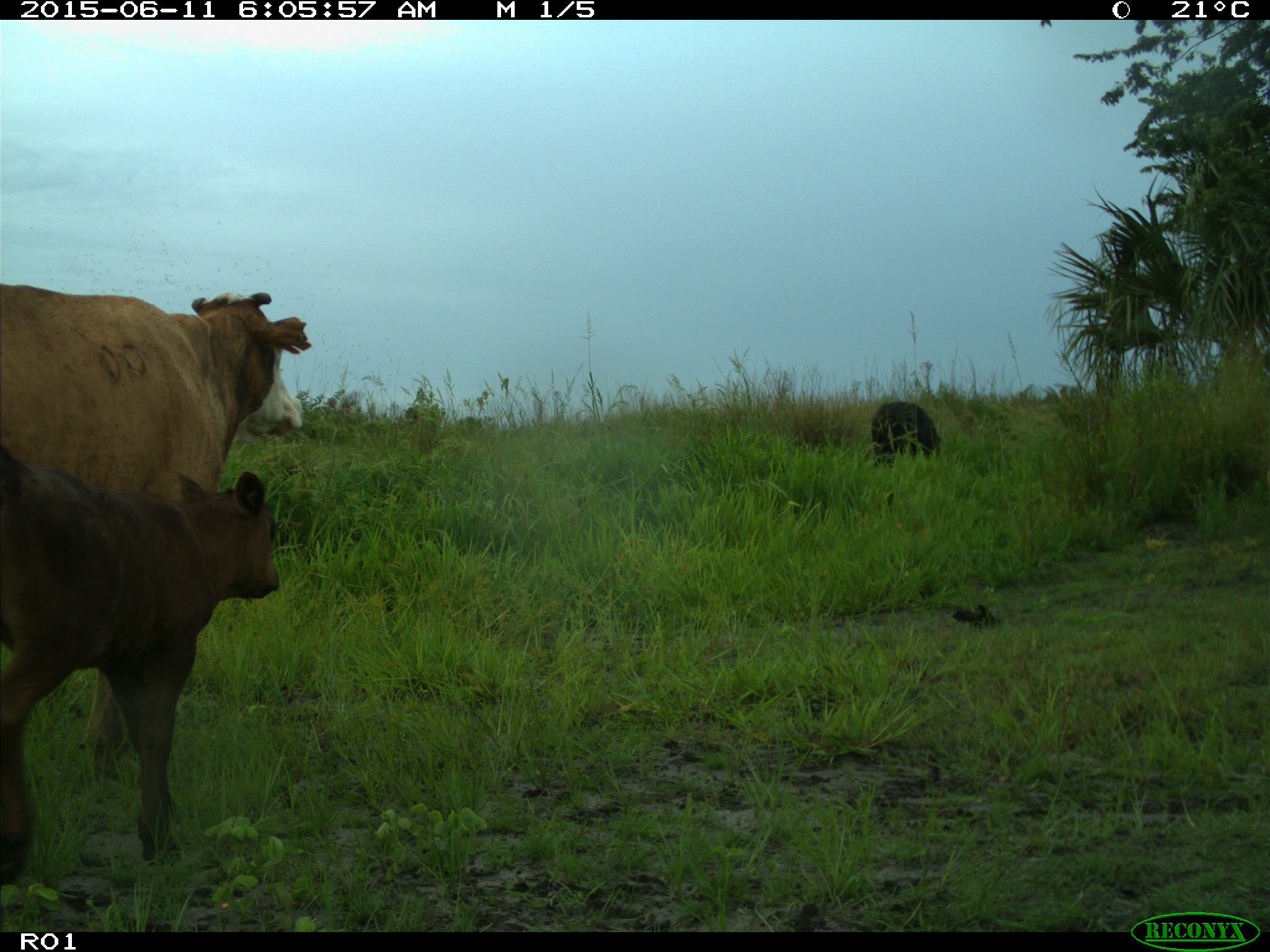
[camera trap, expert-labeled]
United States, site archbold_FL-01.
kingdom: Animalia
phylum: Chordata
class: Mammalia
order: Artiodactyla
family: Bovidae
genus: Bos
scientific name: Bos taurus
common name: domestic cow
Bos taurus (domestic cow).